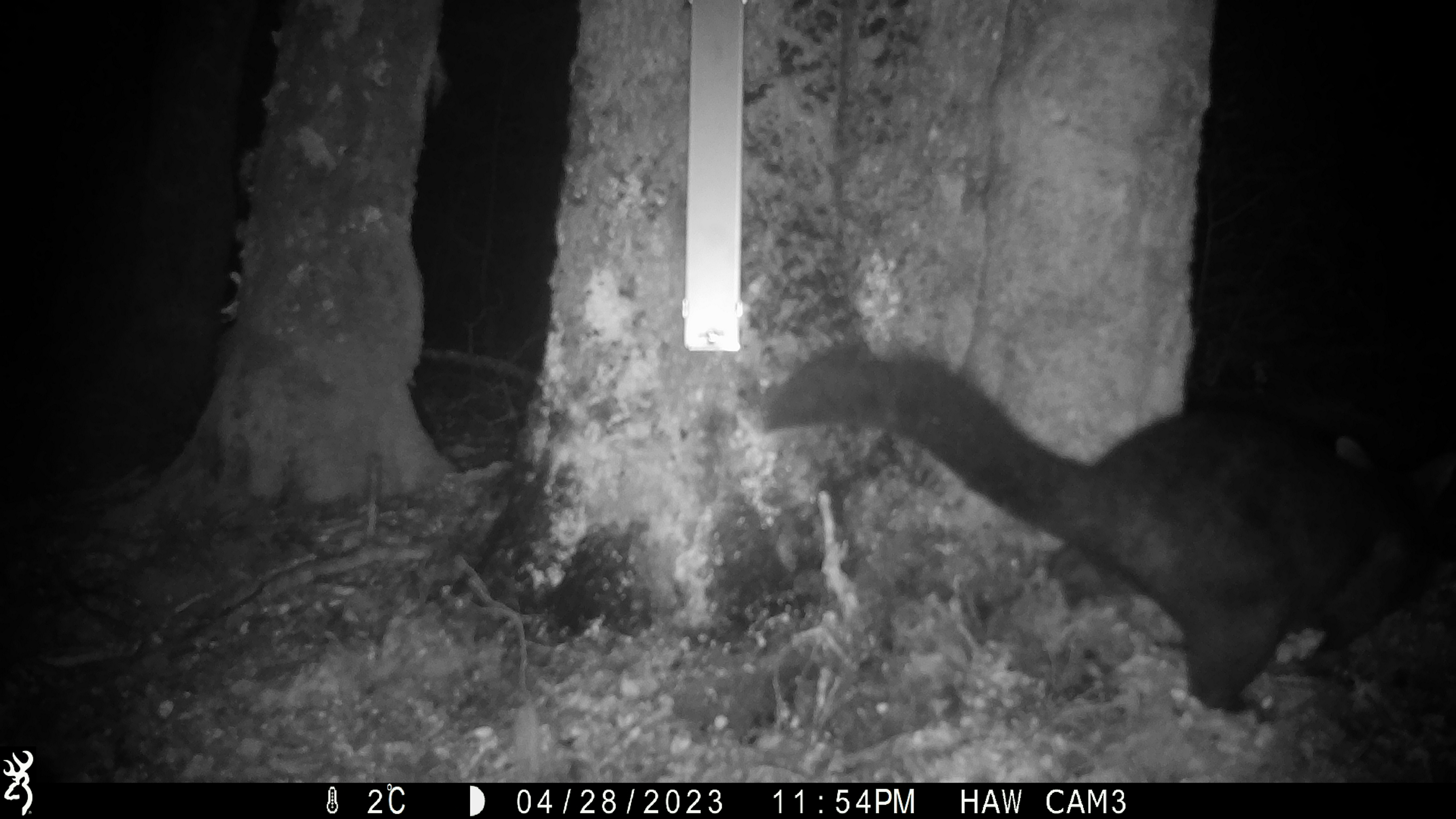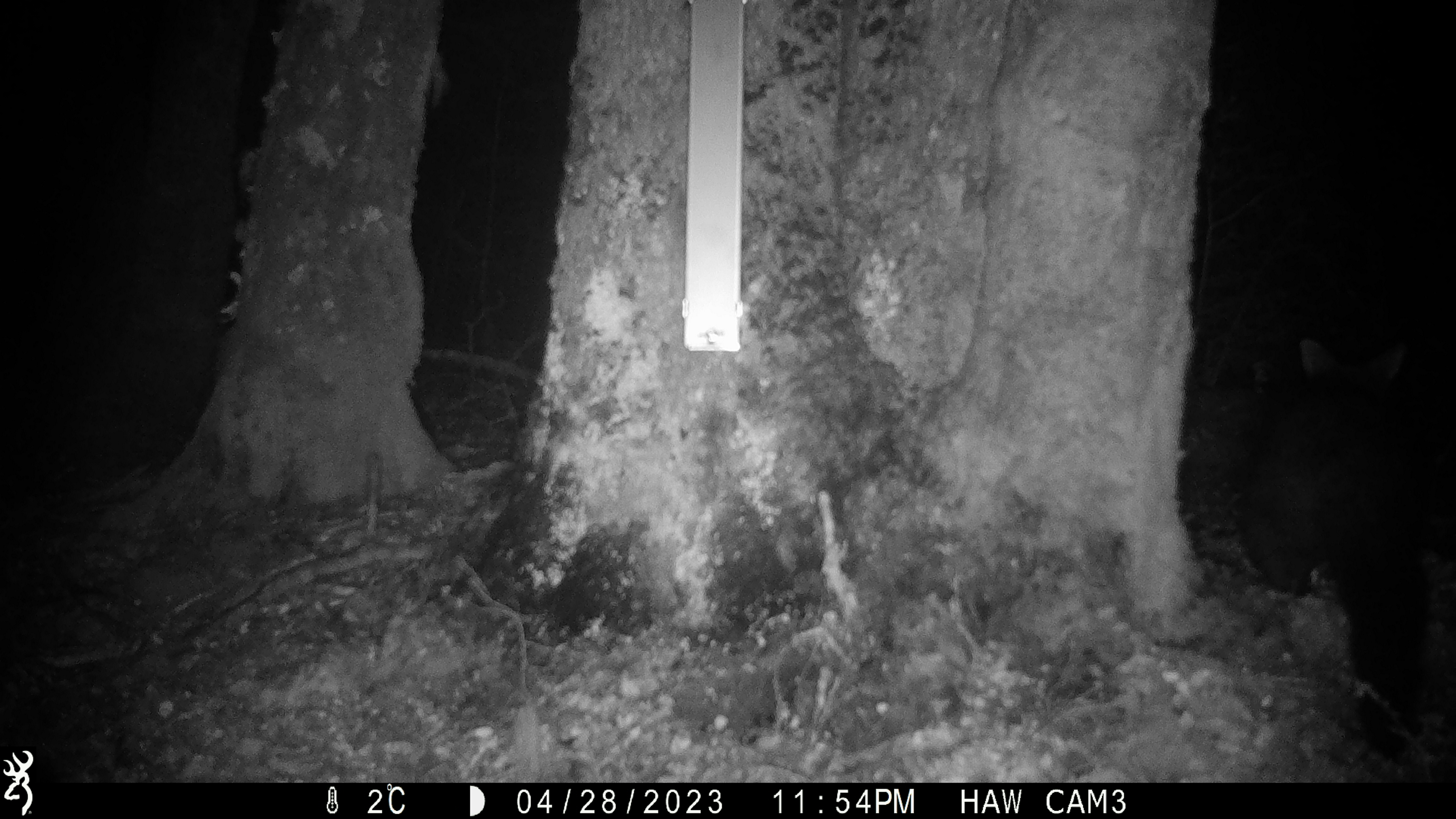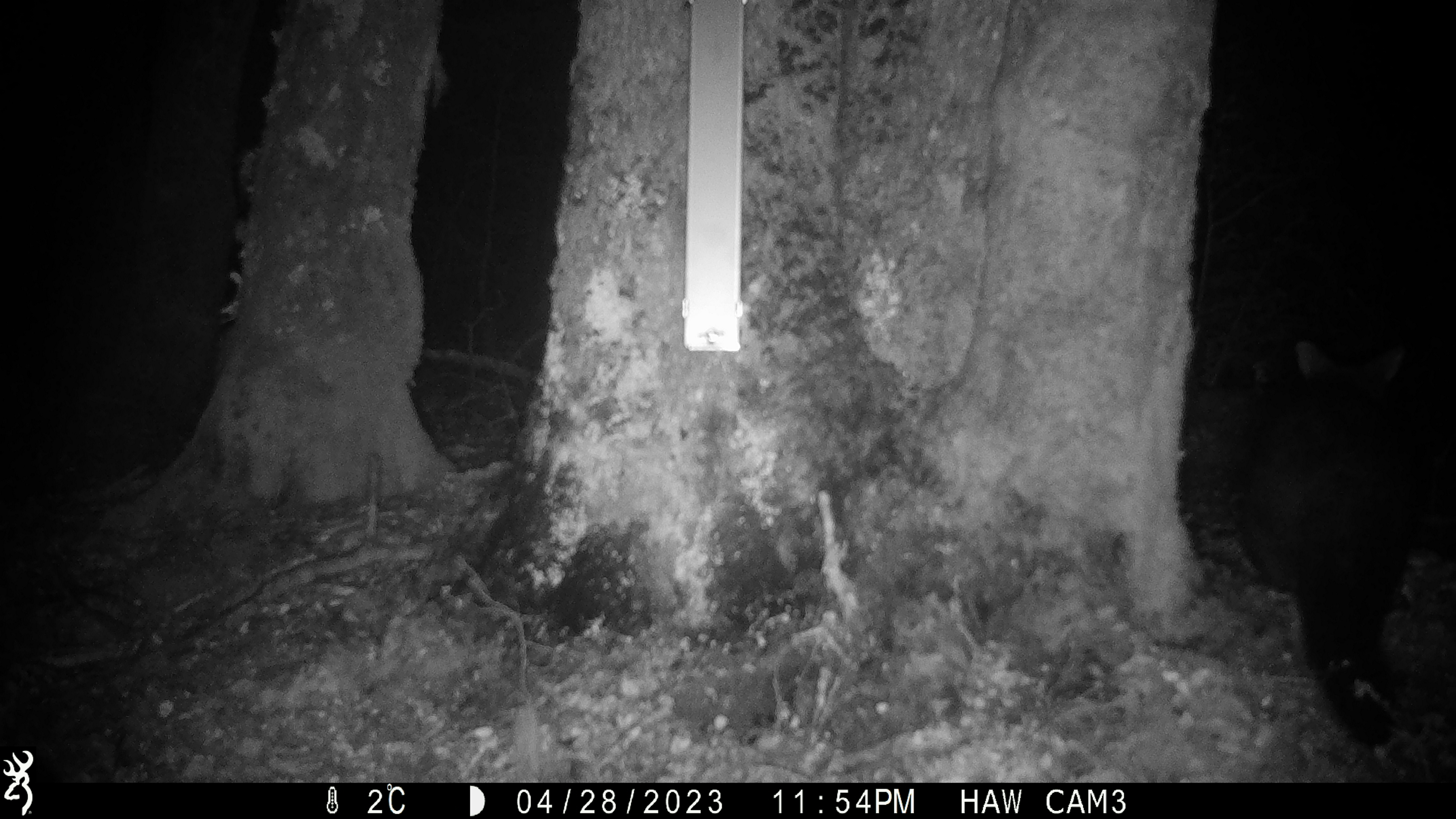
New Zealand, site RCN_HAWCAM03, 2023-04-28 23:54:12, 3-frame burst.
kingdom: Animalia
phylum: Chordata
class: Mammalia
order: Diprotodontia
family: Phalangeridae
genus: Trichosurus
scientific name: Trichosurus vulpecula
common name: common brushtail possum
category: possum